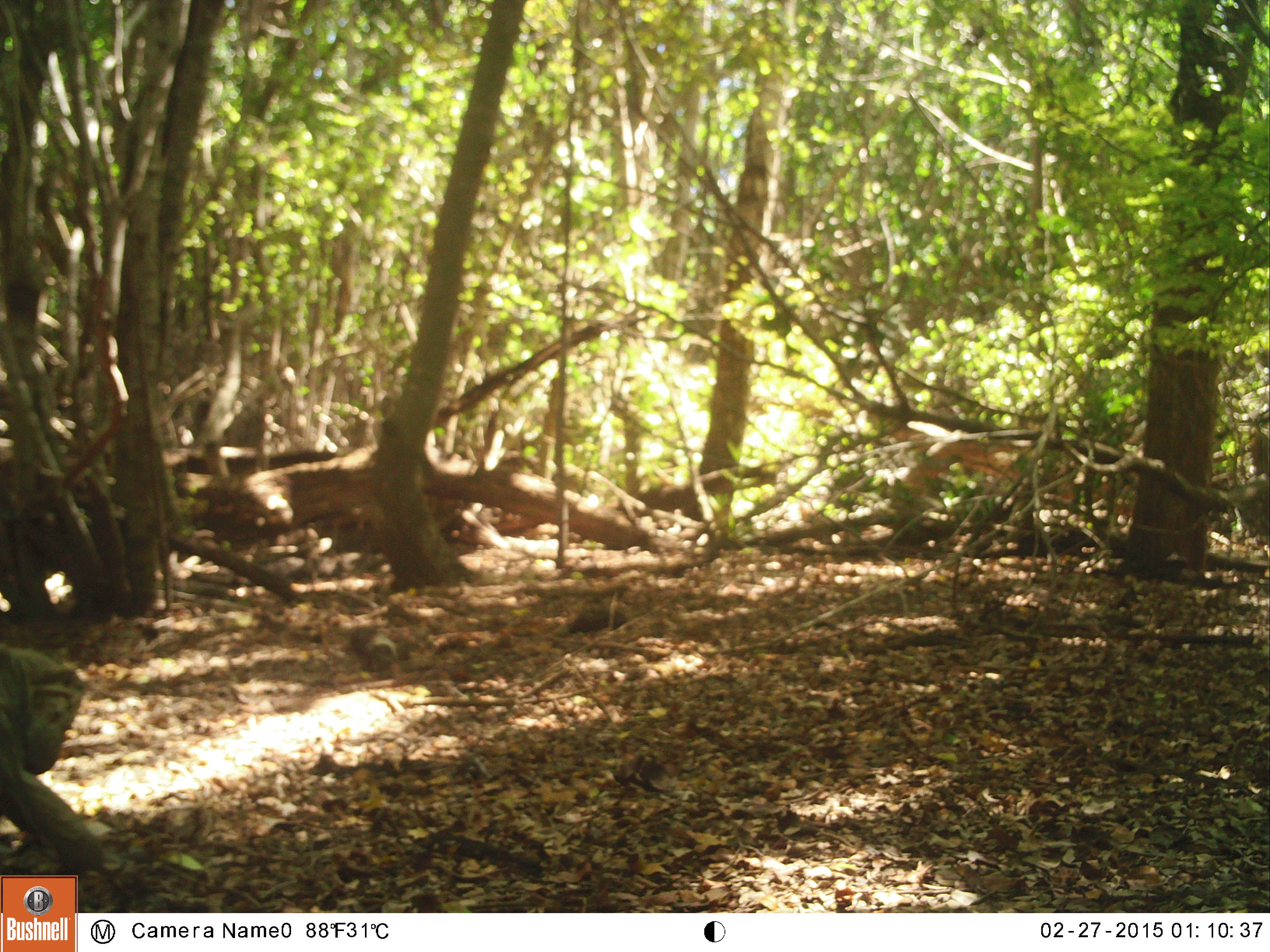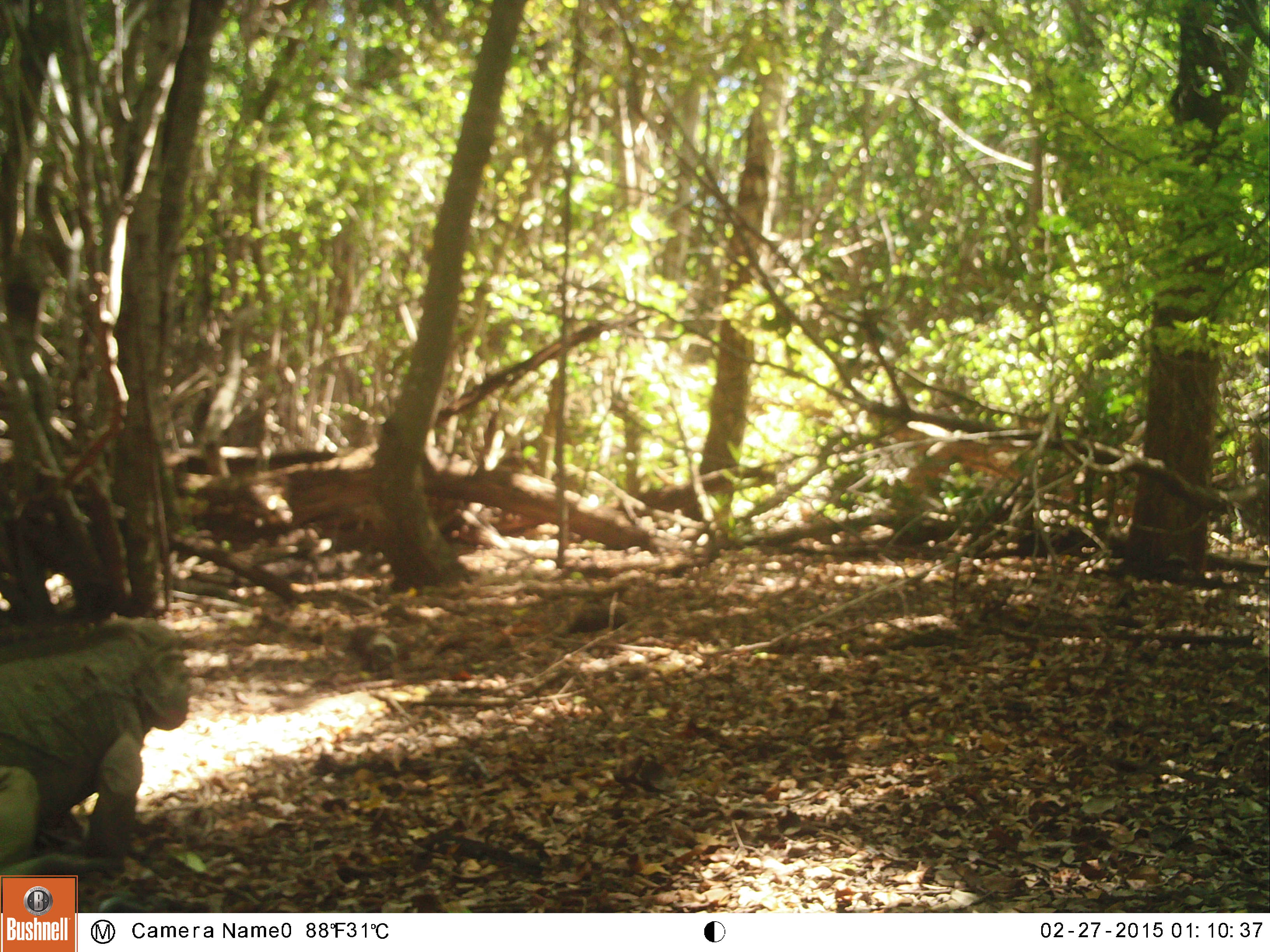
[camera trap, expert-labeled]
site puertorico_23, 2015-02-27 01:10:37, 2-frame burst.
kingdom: Animalia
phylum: Chordata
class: Reptilia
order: Squamata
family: Iguanidae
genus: Iguana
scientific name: Iguana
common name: typical iguanas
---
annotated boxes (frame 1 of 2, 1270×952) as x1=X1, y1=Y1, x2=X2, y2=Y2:
iguana: x1=0, y1=641, x2=106, y2=874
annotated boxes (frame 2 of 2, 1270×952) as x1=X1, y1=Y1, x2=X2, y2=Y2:
iguana: x1=0, y1=615, x2=188, y2=894